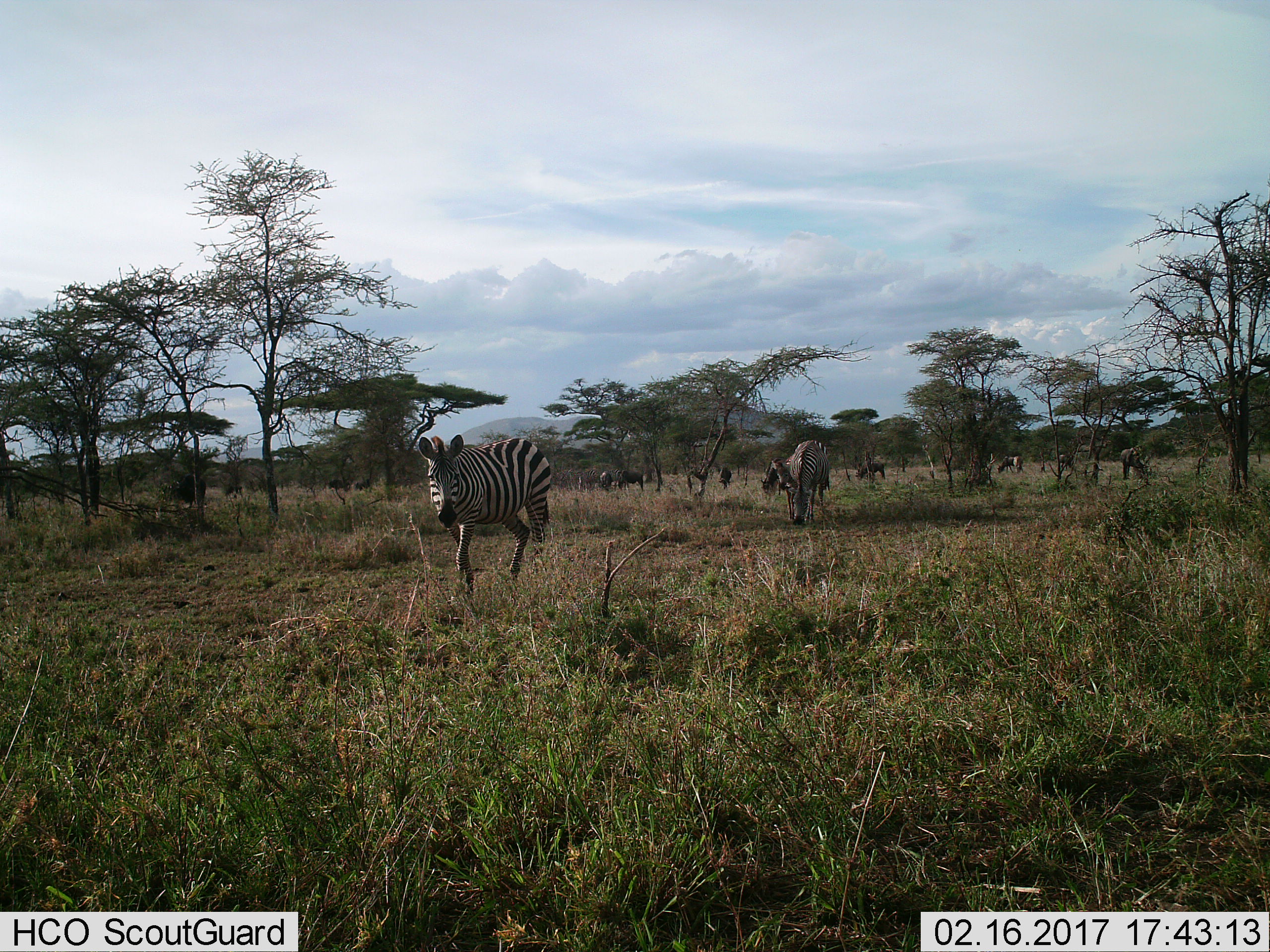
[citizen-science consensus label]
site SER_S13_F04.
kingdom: Animalia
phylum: Chordata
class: Mammalia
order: Artiodactyla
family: Bovidae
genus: Connochaetes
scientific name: Connochaetes taurinus taurinus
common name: blue wildebeest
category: wildebeestblue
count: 9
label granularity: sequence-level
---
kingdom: Animalia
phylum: Chordata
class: Mammalia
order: Perissodactyla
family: Equidae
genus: Equus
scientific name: Equus quagga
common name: plains zebra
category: zebraplains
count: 3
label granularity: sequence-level